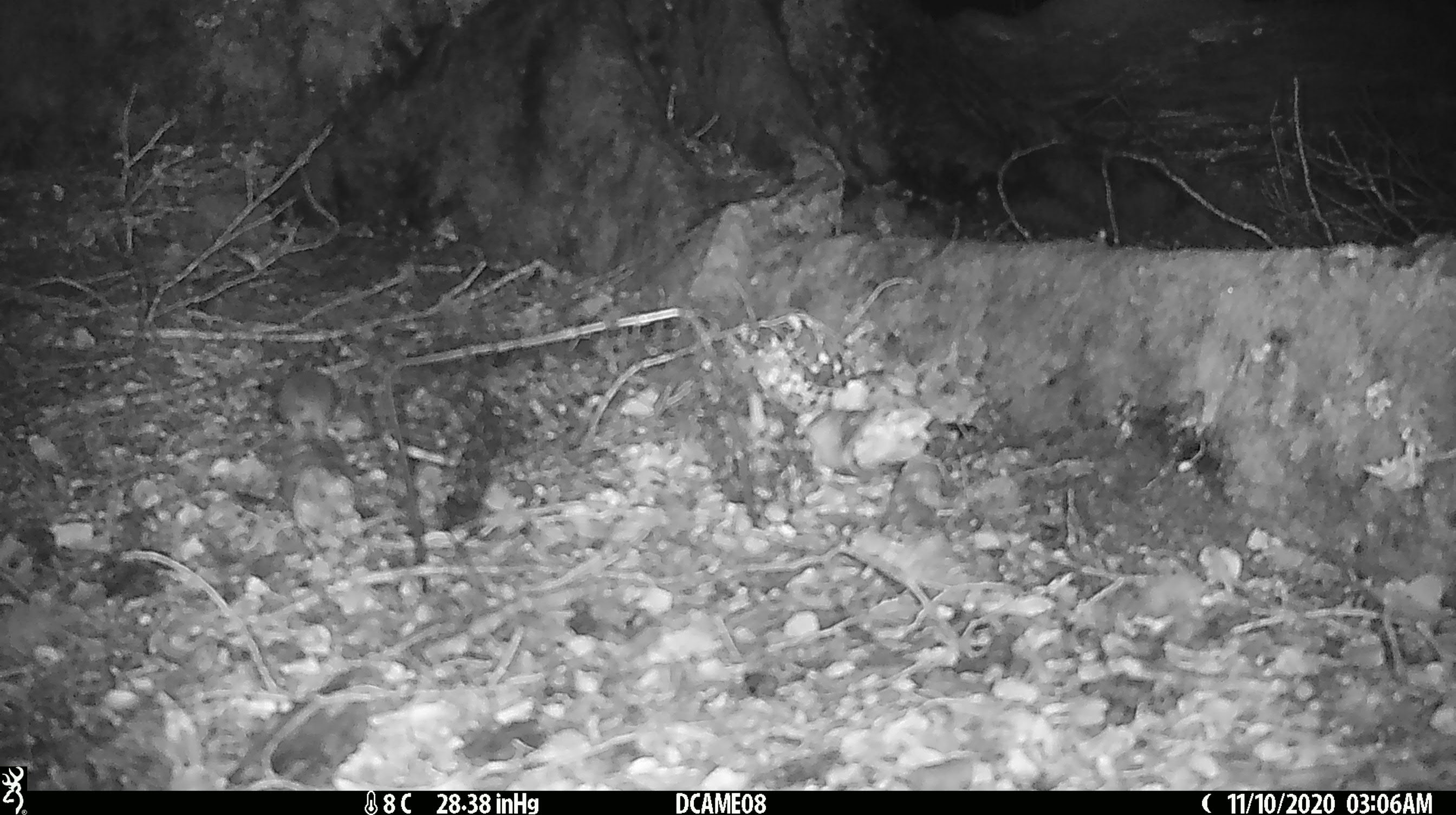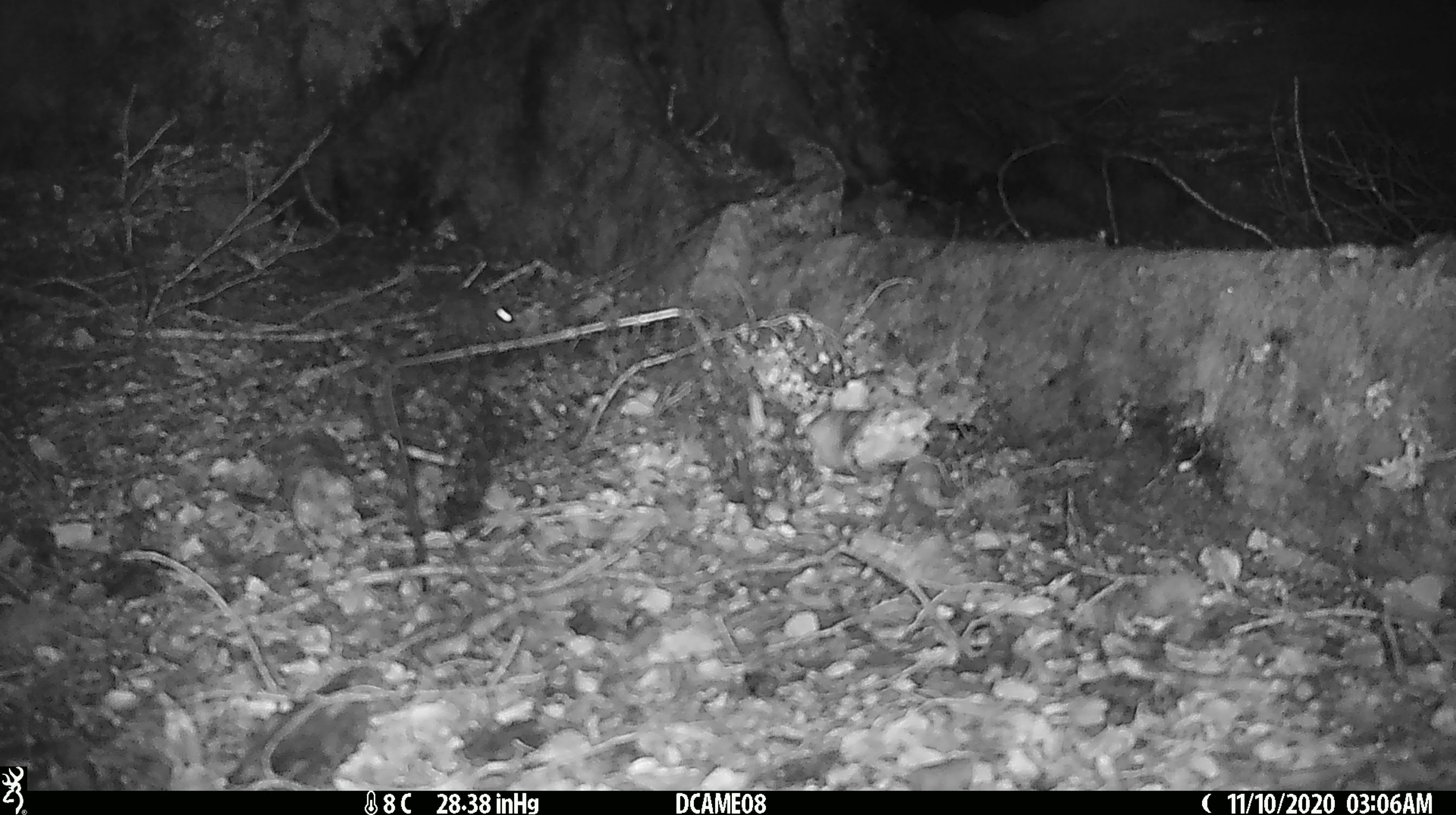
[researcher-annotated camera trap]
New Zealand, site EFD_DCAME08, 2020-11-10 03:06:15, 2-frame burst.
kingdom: Animalia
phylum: Chordata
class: Mammalia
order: Rodentia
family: Muridae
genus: Mus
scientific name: Mus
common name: mouse